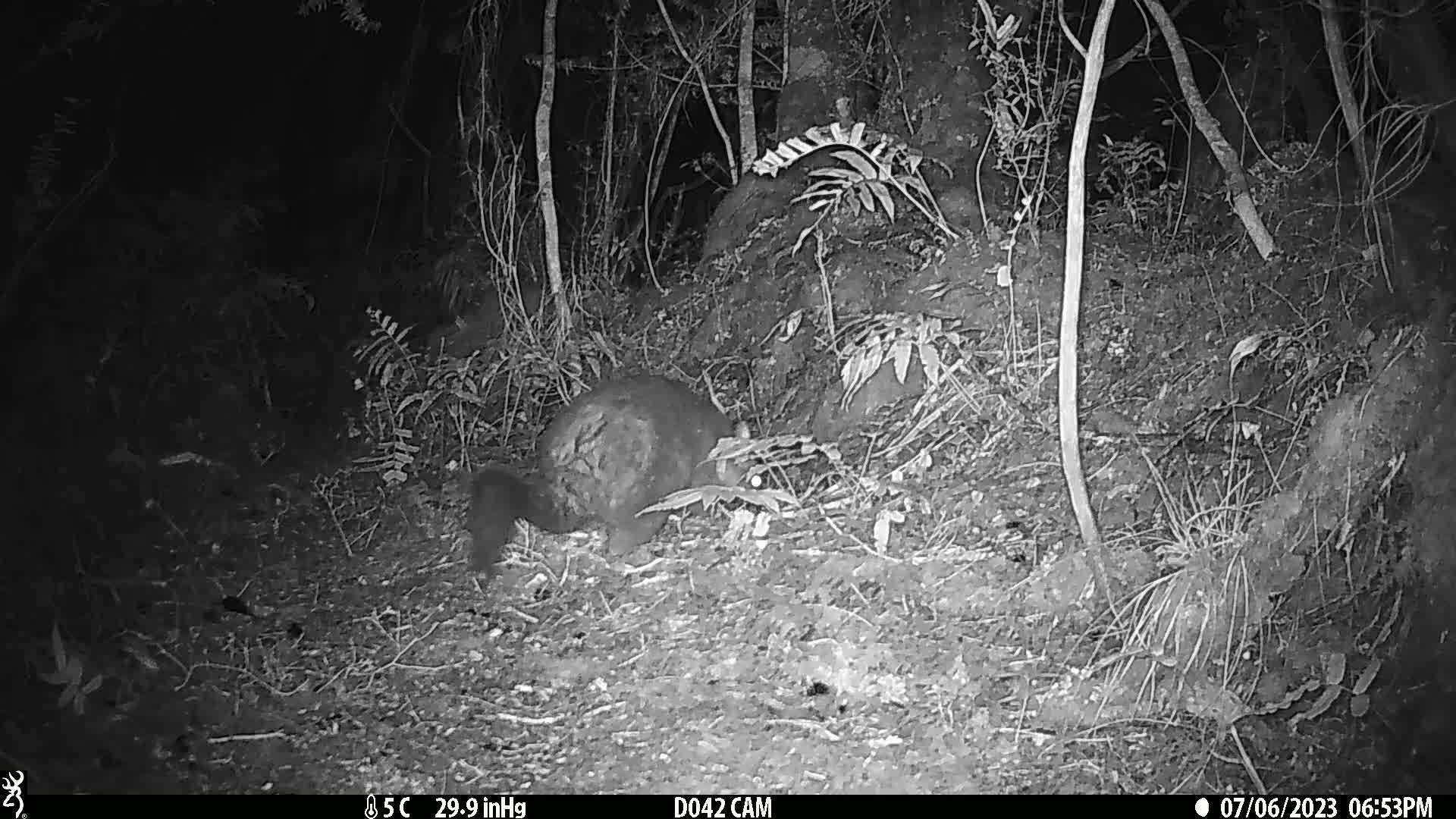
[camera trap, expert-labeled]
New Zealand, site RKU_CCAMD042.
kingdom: Animalia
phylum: Chordata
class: Mammalia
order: Diprotodontia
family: Phalangeridae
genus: Trichosurus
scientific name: Trichosurus vulpecula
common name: common brushtail possum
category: possum